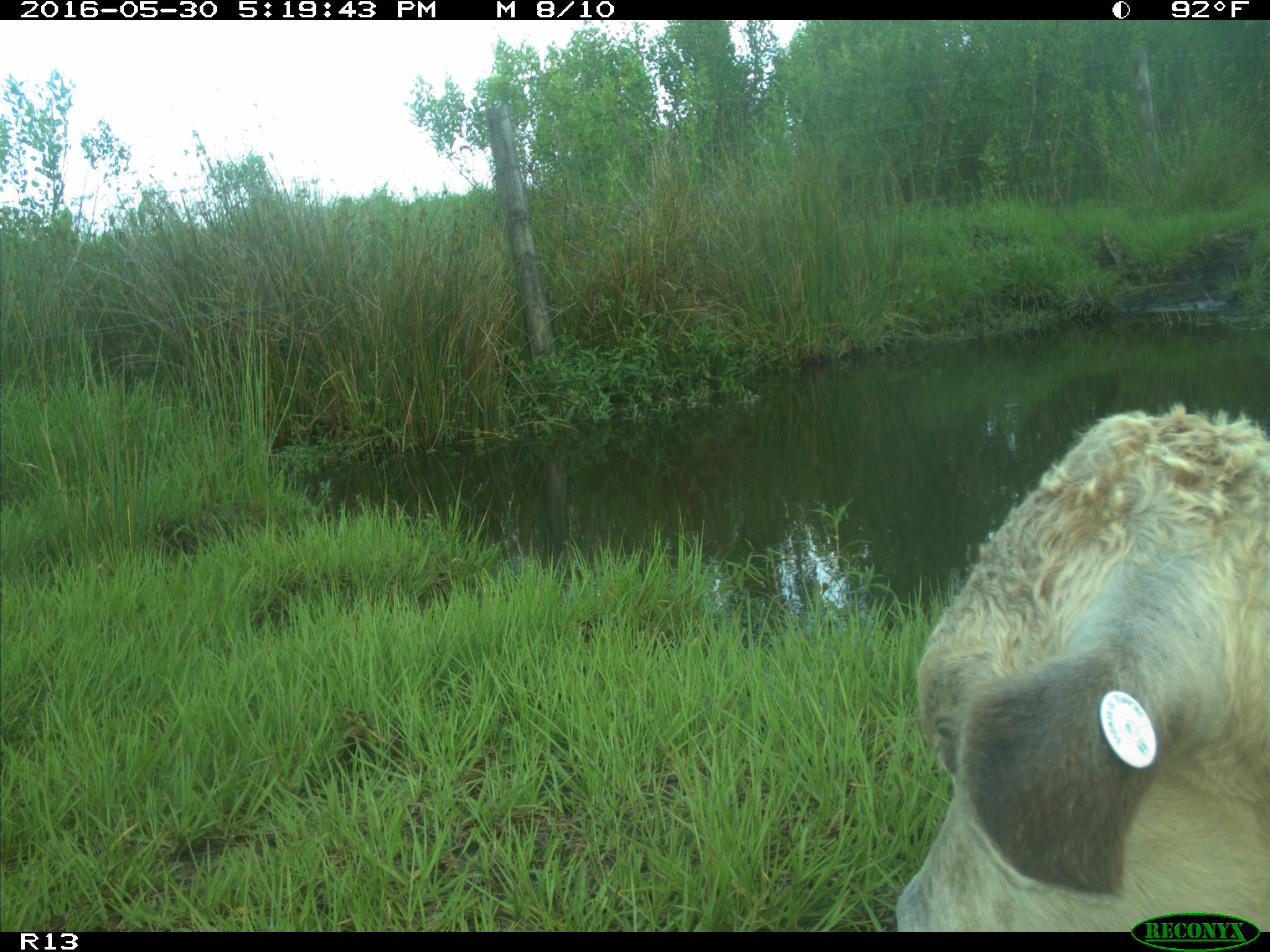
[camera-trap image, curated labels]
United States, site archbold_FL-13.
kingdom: Animalia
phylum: Chordata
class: Mammalia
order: Artiodactyla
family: Bovidae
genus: Bos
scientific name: Bos taurus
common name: domestic cow